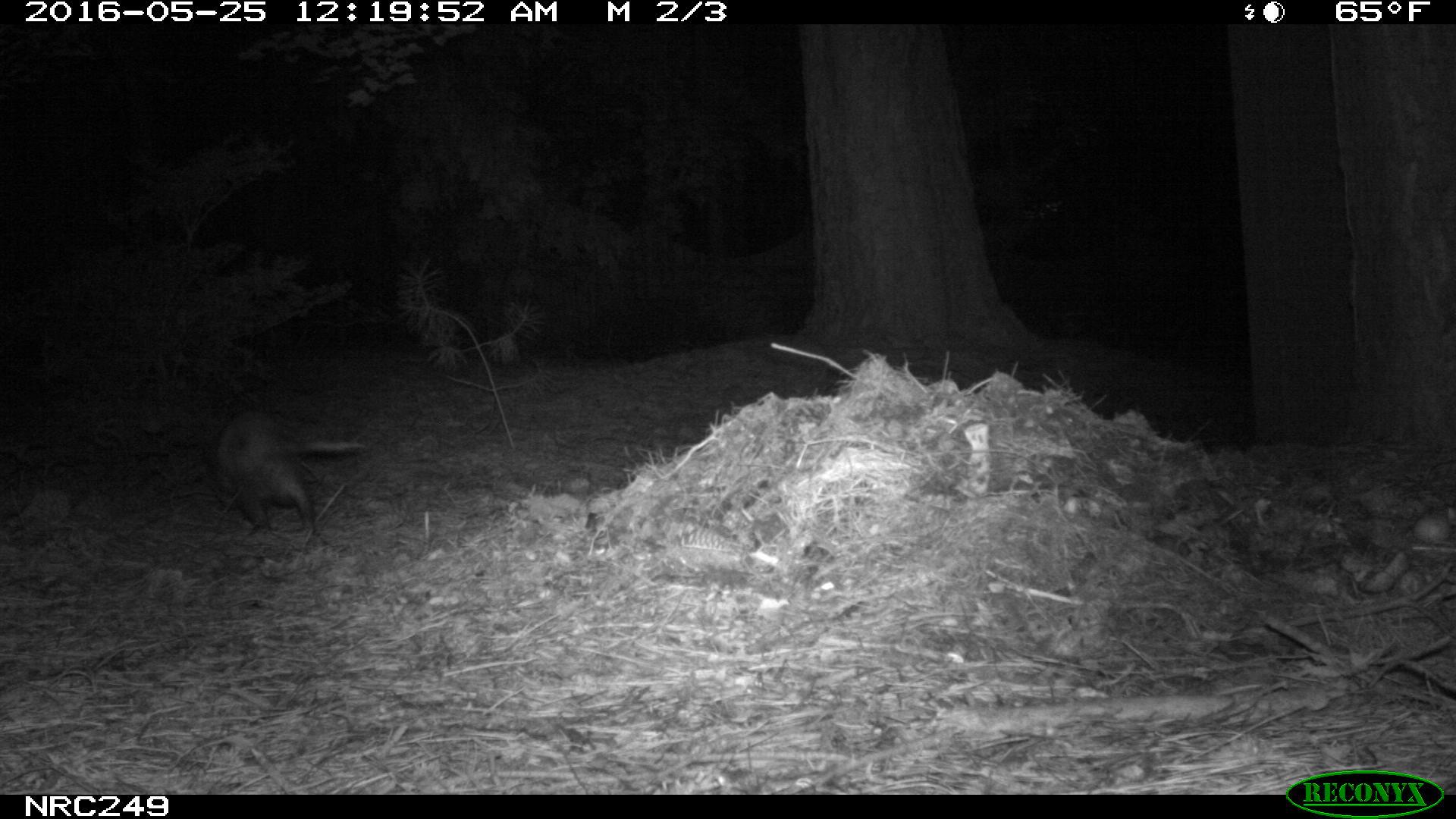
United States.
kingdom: Animalia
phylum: Chordata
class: Mammalia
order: Didelphimorphia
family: Didelphidae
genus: Didelphis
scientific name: Didelphis virginiana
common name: virginia opossum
Virginia Opossum (Didelphis virginiana).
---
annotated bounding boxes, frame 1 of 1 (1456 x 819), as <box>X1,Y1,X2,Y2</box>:
Virginia Opossum: <box>207,407,372,532</box>